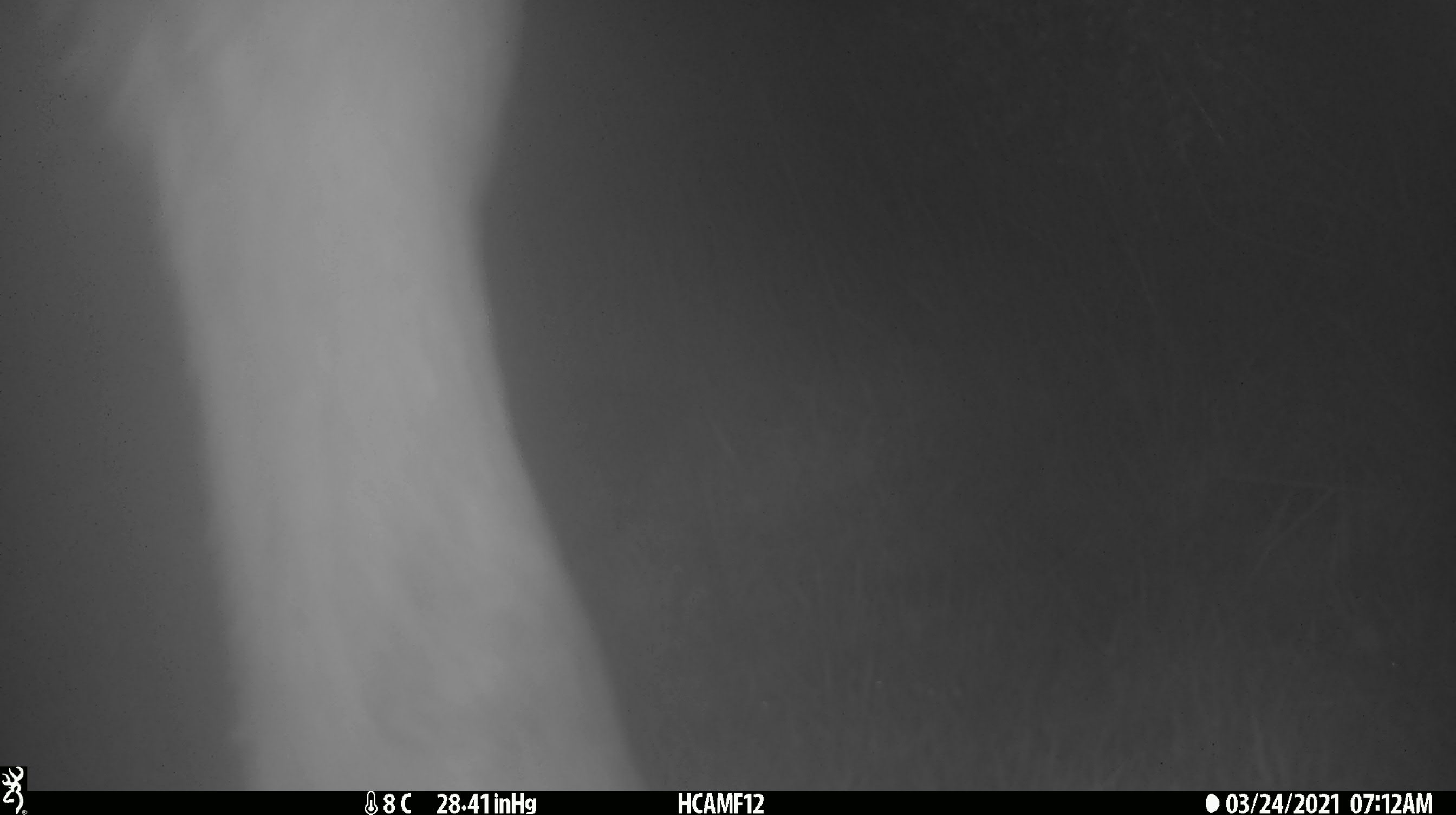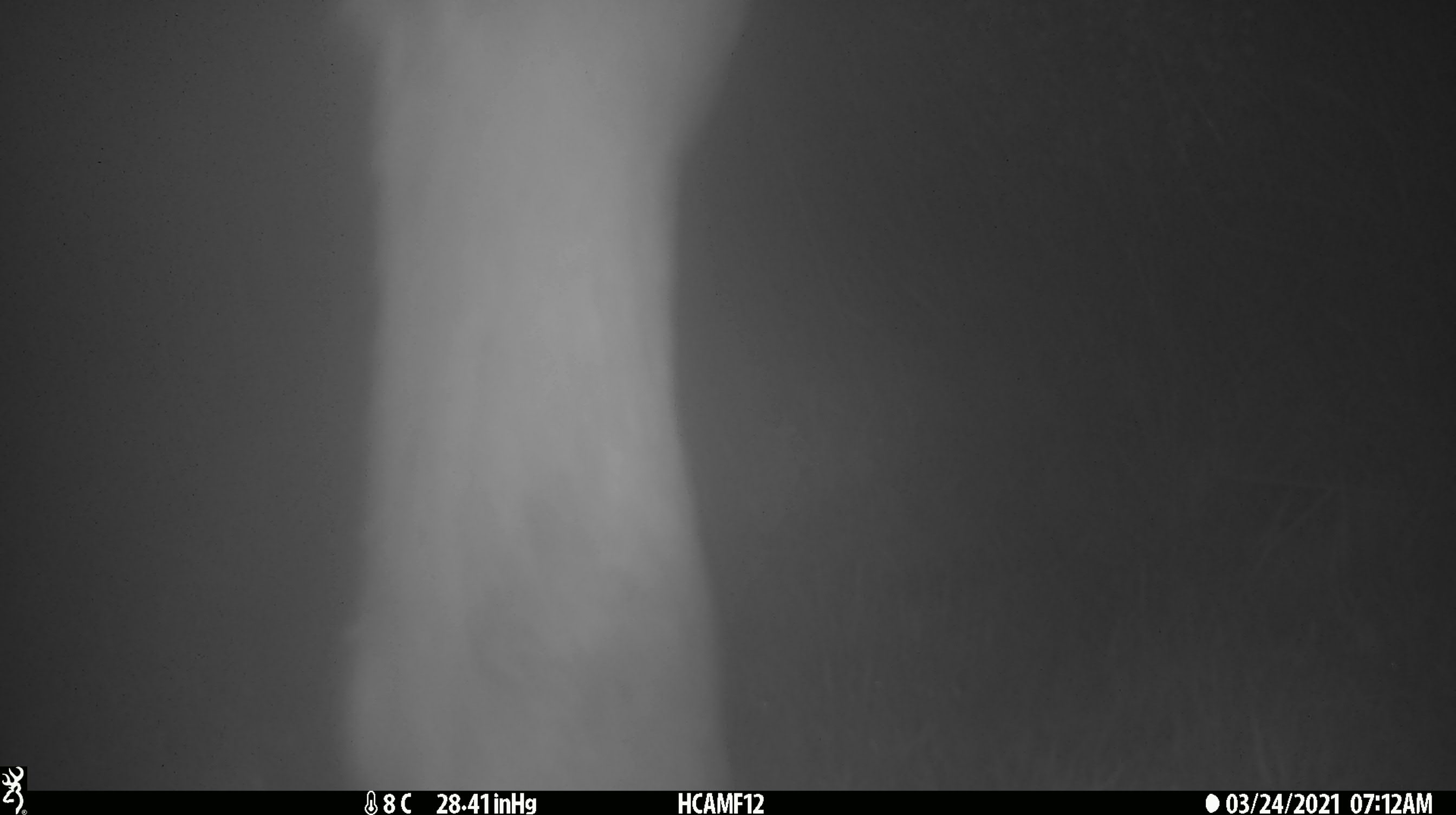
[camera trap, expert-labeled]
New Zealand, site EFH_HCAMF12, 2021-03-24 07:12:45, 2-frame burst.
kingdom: Animalia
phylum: Chordata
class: Mammalia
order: Artiodactyla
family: Bovidae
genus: Bos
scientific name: Bos taurus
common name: domestic cow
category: cow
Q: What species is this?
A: Cow (domestic cow) (Bos taurus).